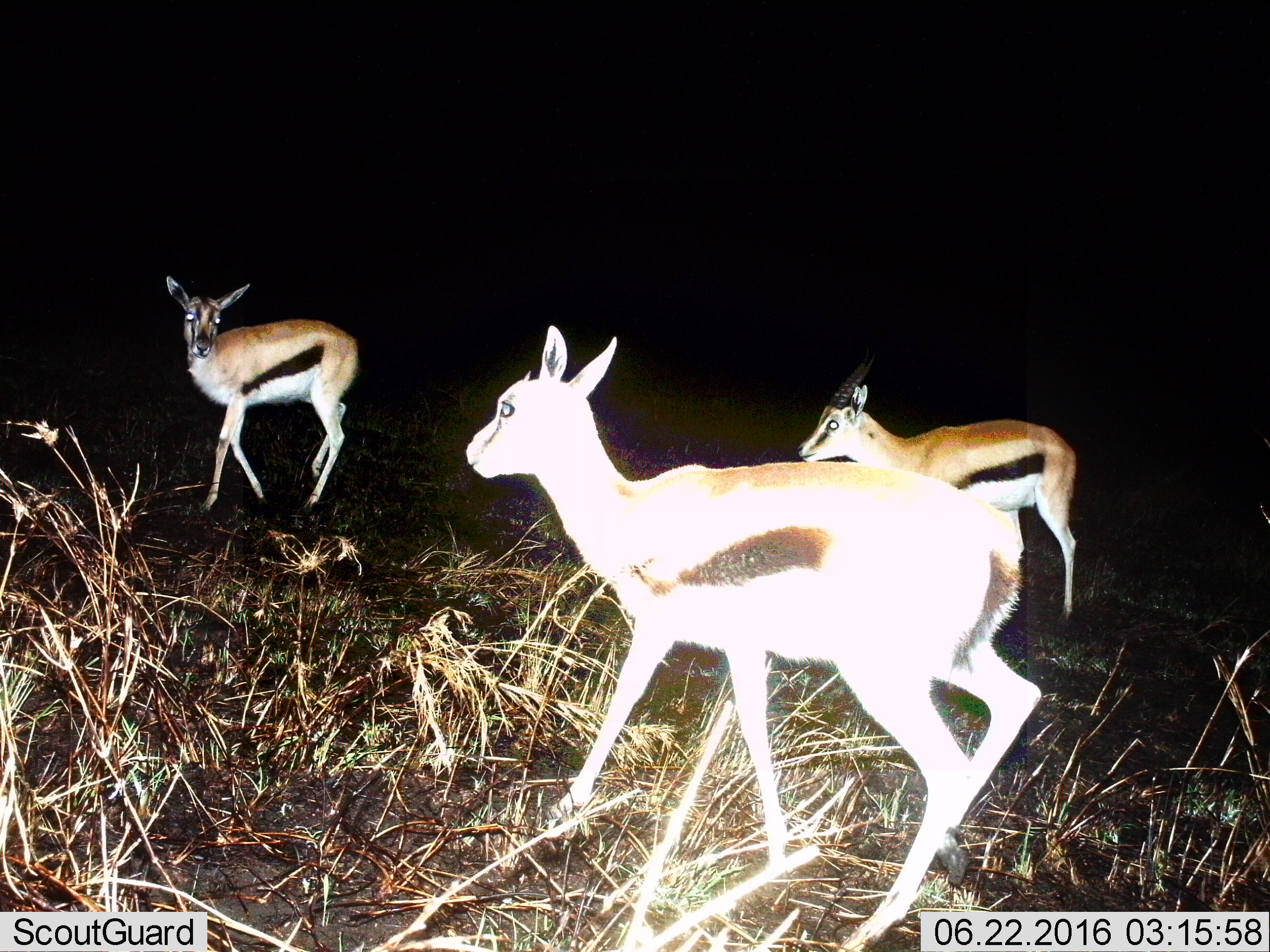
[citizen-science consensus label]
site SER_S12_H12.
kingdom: Animalia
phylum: Chordata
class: Mammalia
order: Artiodactyla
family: Bovidae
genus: Eudorcas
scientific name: Eudorcas thomsonii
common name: thomson's gazelle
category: gazellethomsons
Gazellethomsons (thomson's gazelle) (Eudorcas thomsonii), count 3. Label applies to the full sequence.